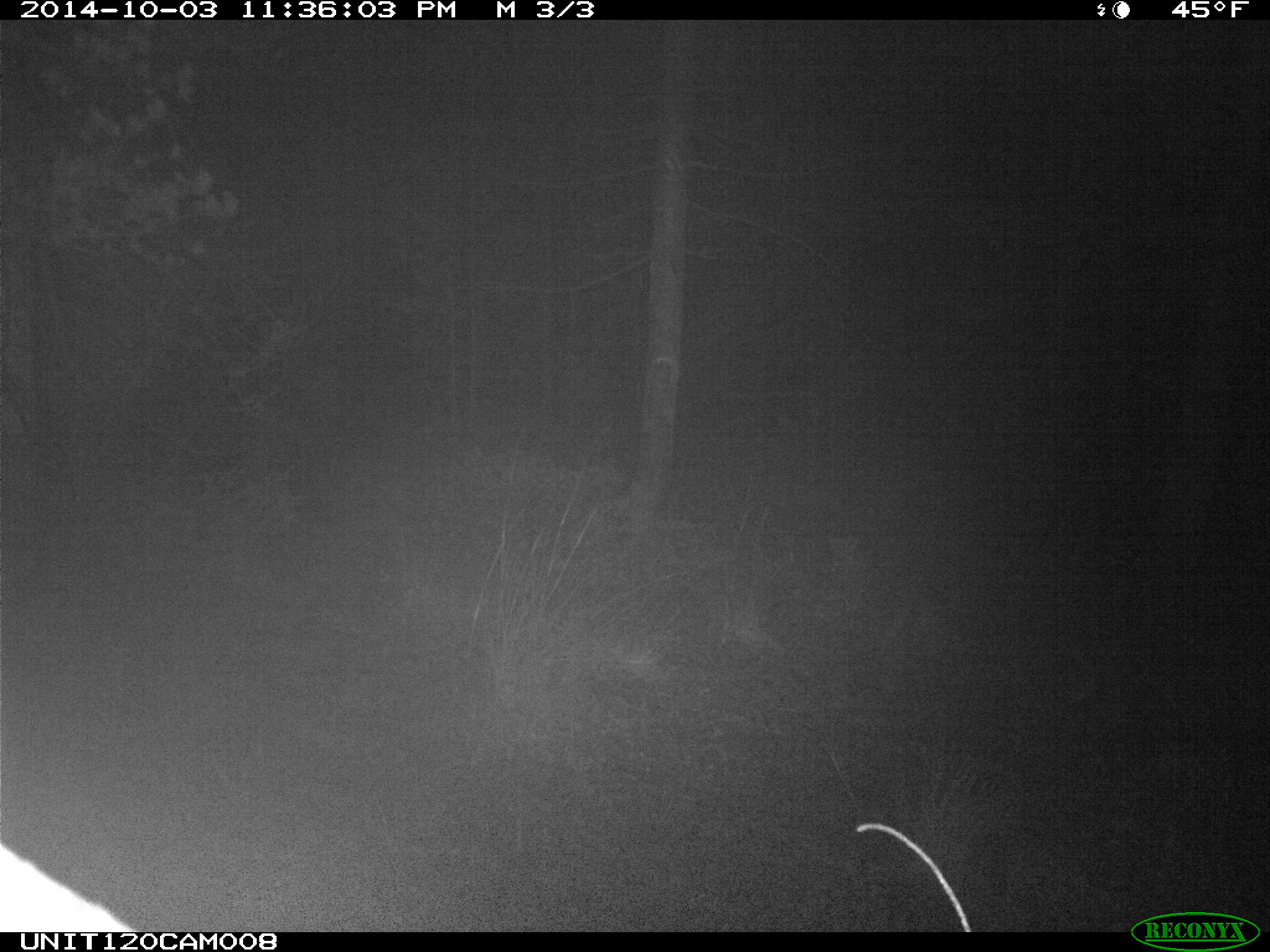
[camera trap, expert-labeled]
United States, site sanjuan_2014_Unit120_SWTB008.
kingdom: Animalia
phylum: Chordata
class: Mammalia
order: Artiodactyla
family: Cervidae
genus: Cervus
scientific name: Cervus elaphus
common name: red deer